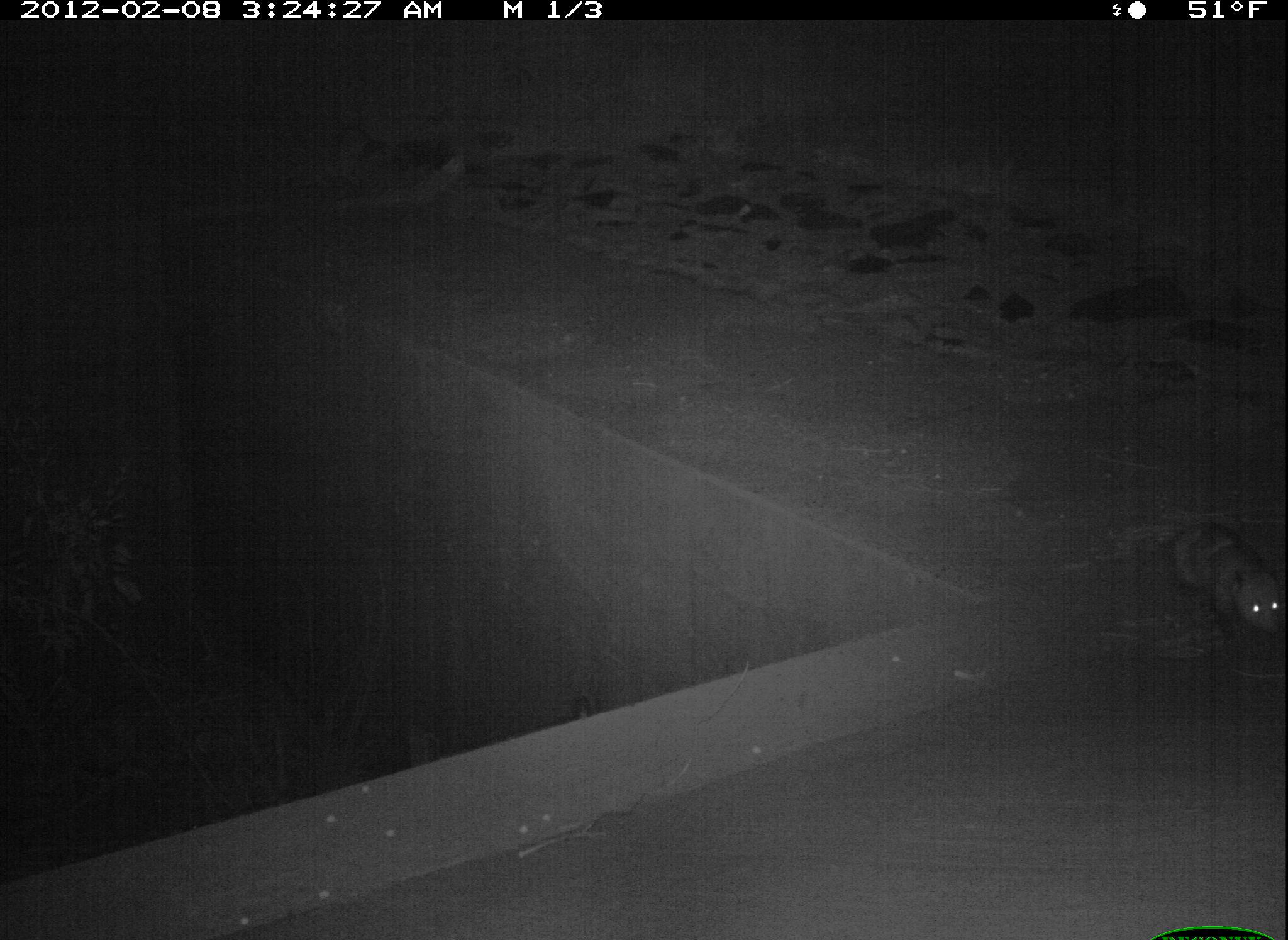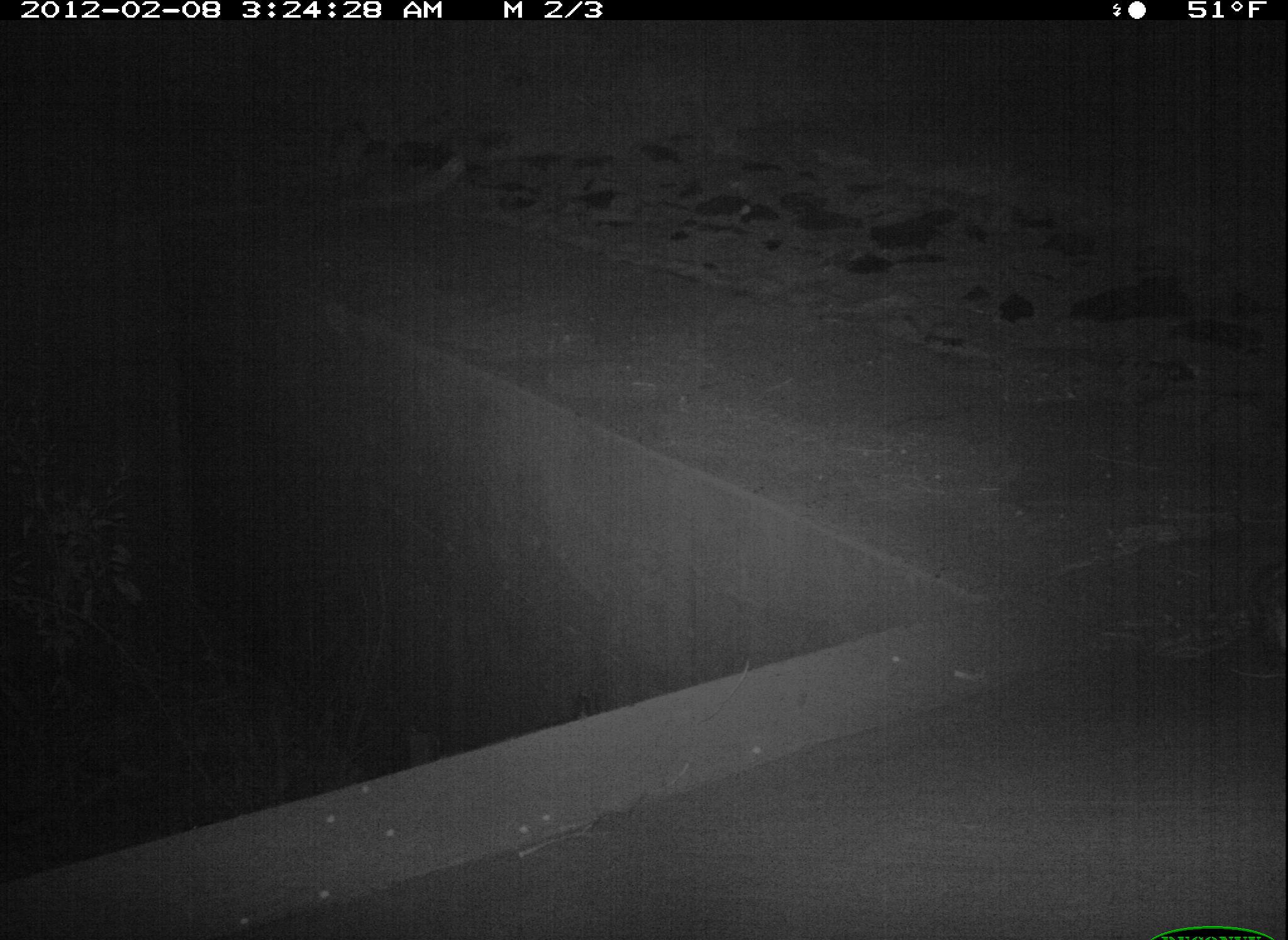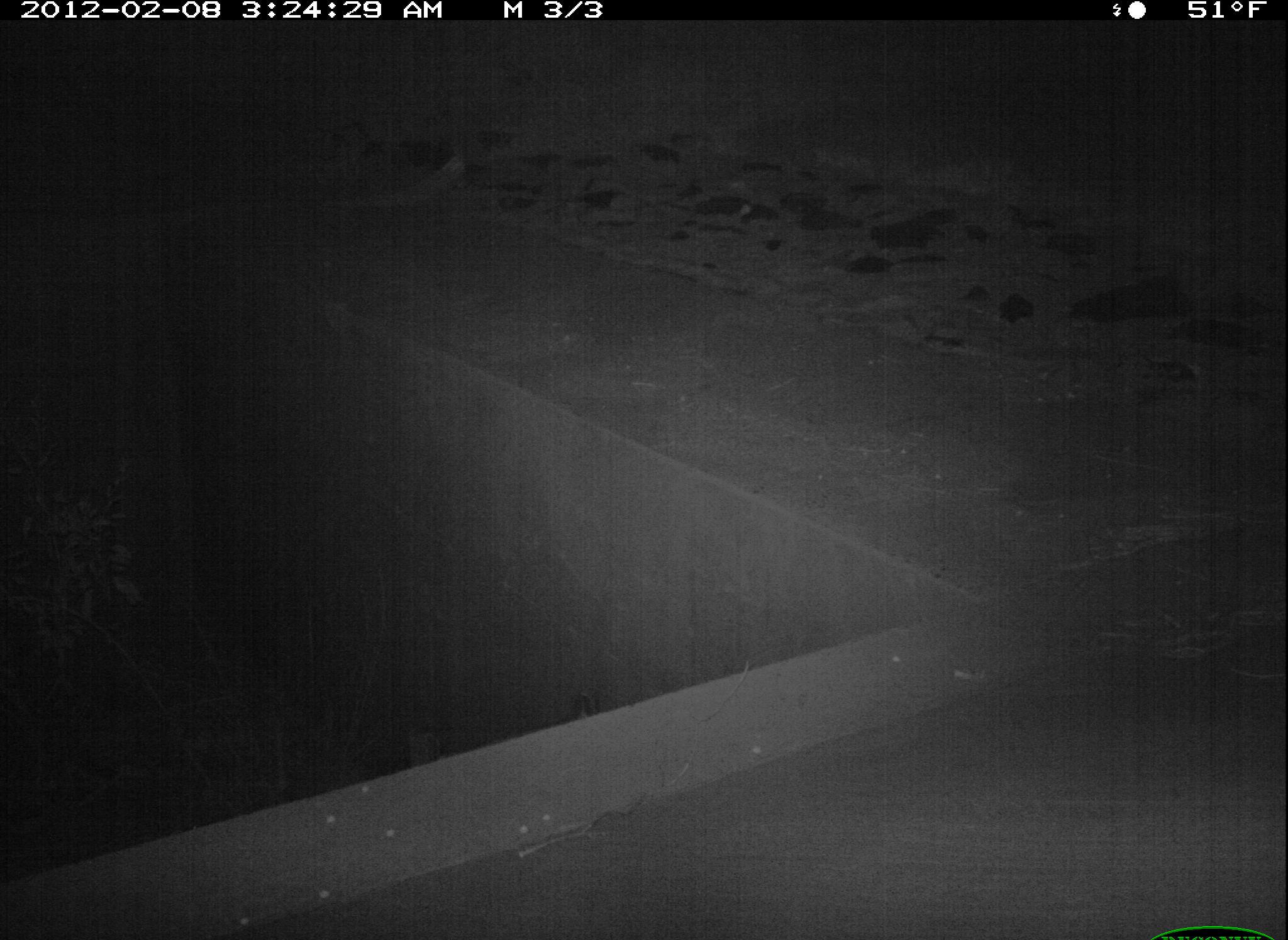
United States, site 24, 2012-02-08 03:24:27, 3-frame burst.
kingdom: Animalia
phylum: Chordata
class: Mammalia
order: Didelphimorphia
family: Didelphidae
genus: Didelphis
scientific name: Didelphis virginiana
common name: virginia opossum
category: opossum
Opossum (virginia opossum) (Didelphis virginiana).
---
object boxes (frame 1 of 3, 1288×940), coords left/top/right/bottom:
opossum: 1158/521/1288/648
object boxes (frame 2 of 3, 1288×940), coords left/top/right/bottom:
opossum: 1248/561/1288/658